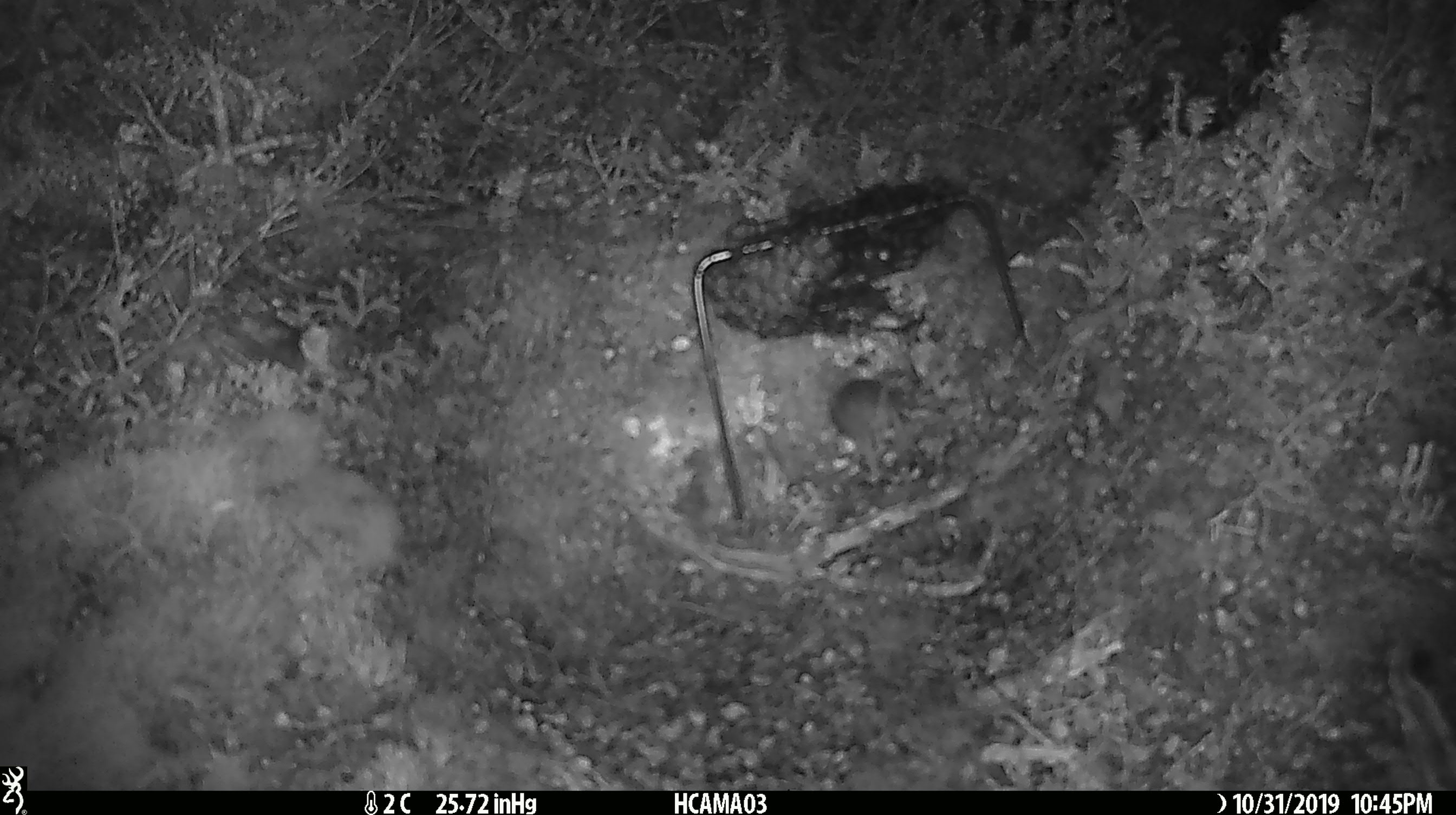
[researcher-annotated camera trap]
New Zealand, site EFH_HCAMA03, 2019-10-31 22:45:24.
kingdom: Animalia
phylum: Chordata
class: Mammalia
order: Rodentia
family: Muridae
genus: Mus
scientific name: Mus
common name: mouse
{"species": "mouse (Mus)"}